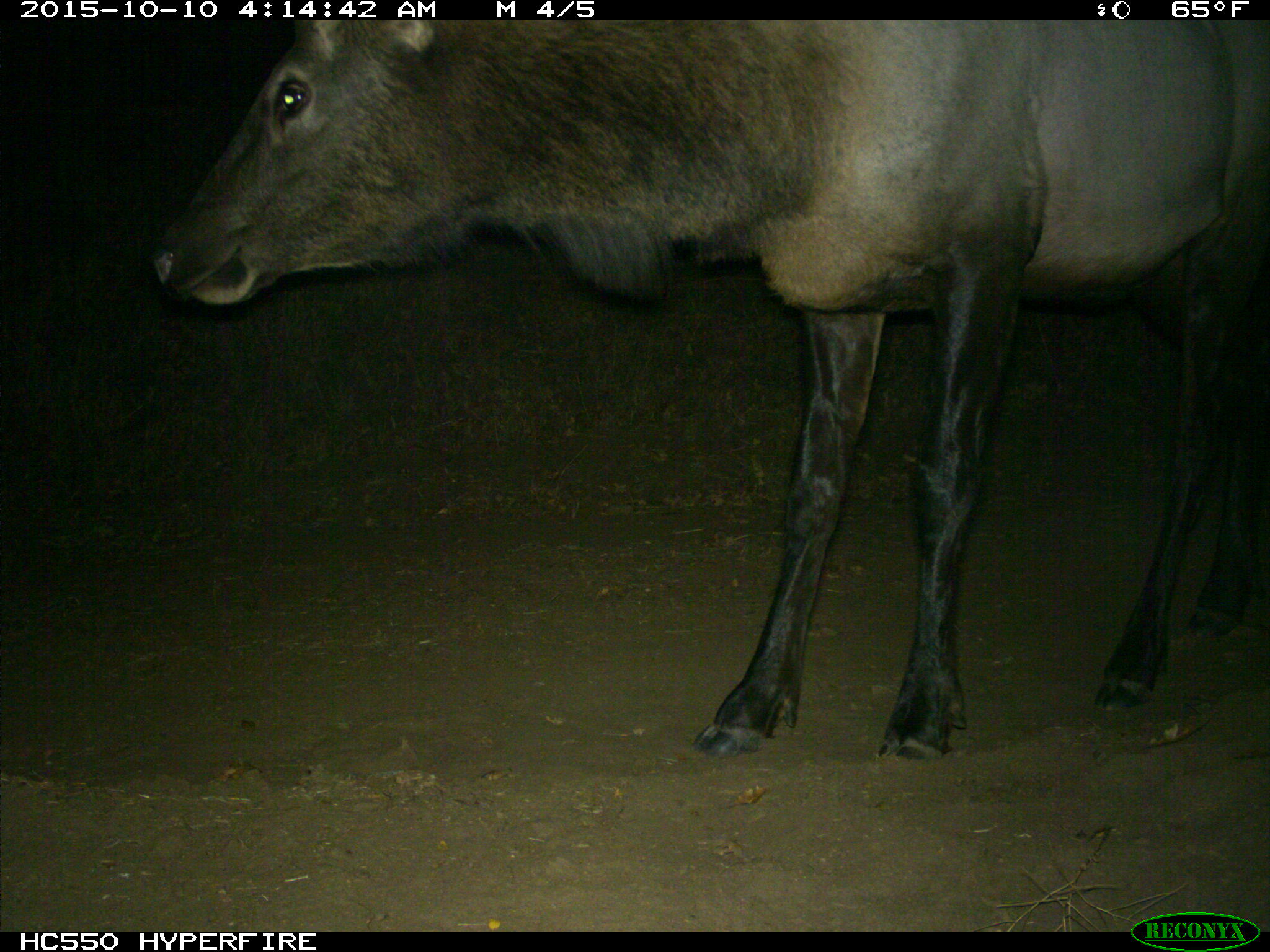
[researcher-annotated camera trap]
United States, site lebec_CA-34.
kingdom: Animalia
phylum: Chordata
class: Mammalia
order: Artiodactyla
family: Cervidae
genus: Cervus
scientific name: Cervus canadensis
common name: elk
Cervus canadensis (elk).